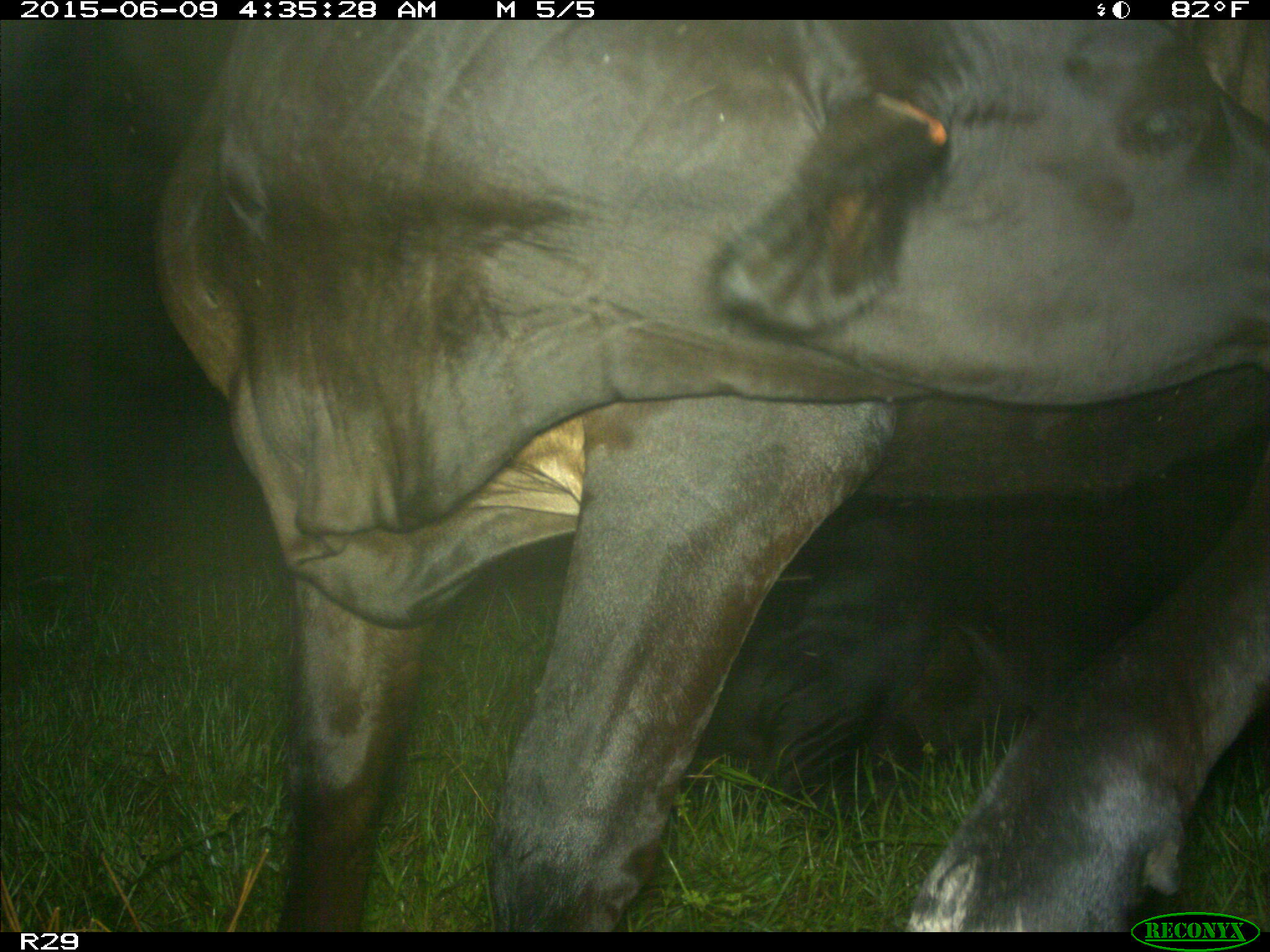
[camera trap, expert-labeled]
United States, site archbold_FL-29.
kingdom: Animalia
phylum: Chordata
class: Mammalia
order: Artiodactyla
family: Bovidae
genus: Bos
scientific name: Bos taurus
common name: domestic cow